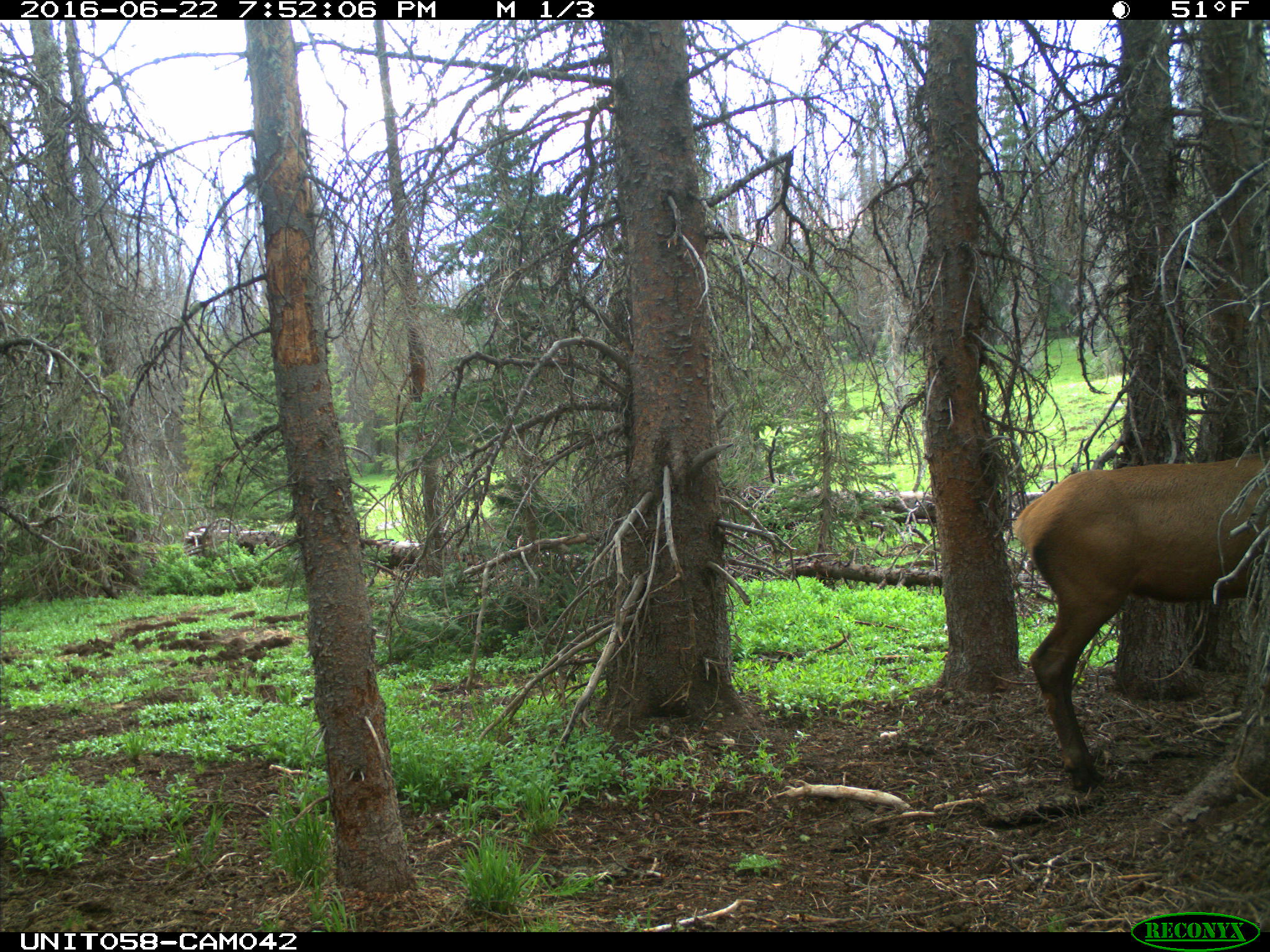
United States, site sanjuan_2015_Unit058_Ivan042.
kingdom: Animalia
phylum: Chordata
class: Mammalia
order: Artiodactyla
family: Cervidae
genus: Cervus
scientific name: Cervus elaphus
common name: red deer